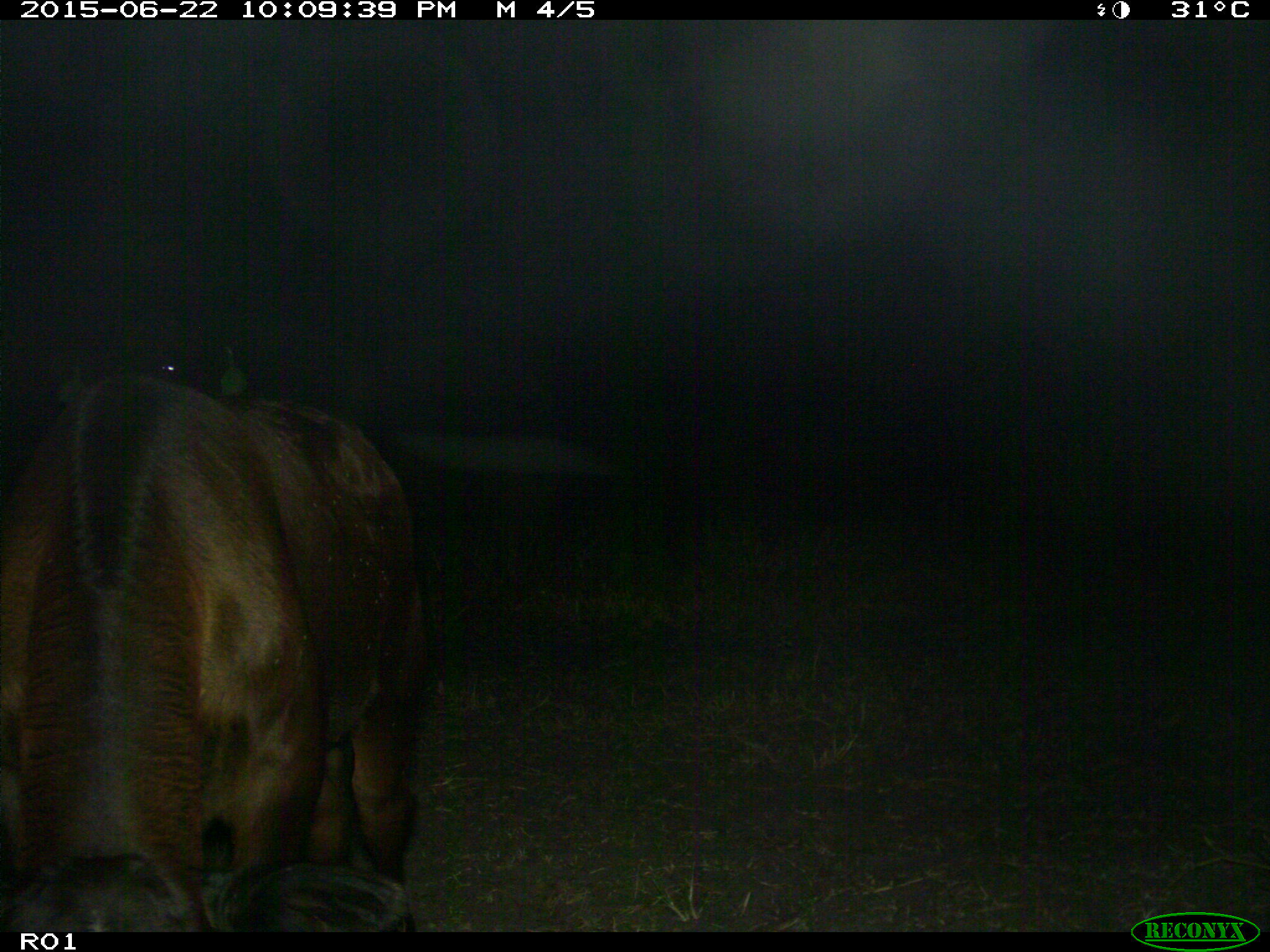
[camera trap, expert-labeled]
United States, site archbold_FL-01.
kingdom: Animalia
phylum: Chordata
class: Mammalia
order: Artiodactyla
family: Bovidae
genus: Bos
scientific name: Bos taurus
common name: domestic cow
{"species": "Bos taurus (domestic cow)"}